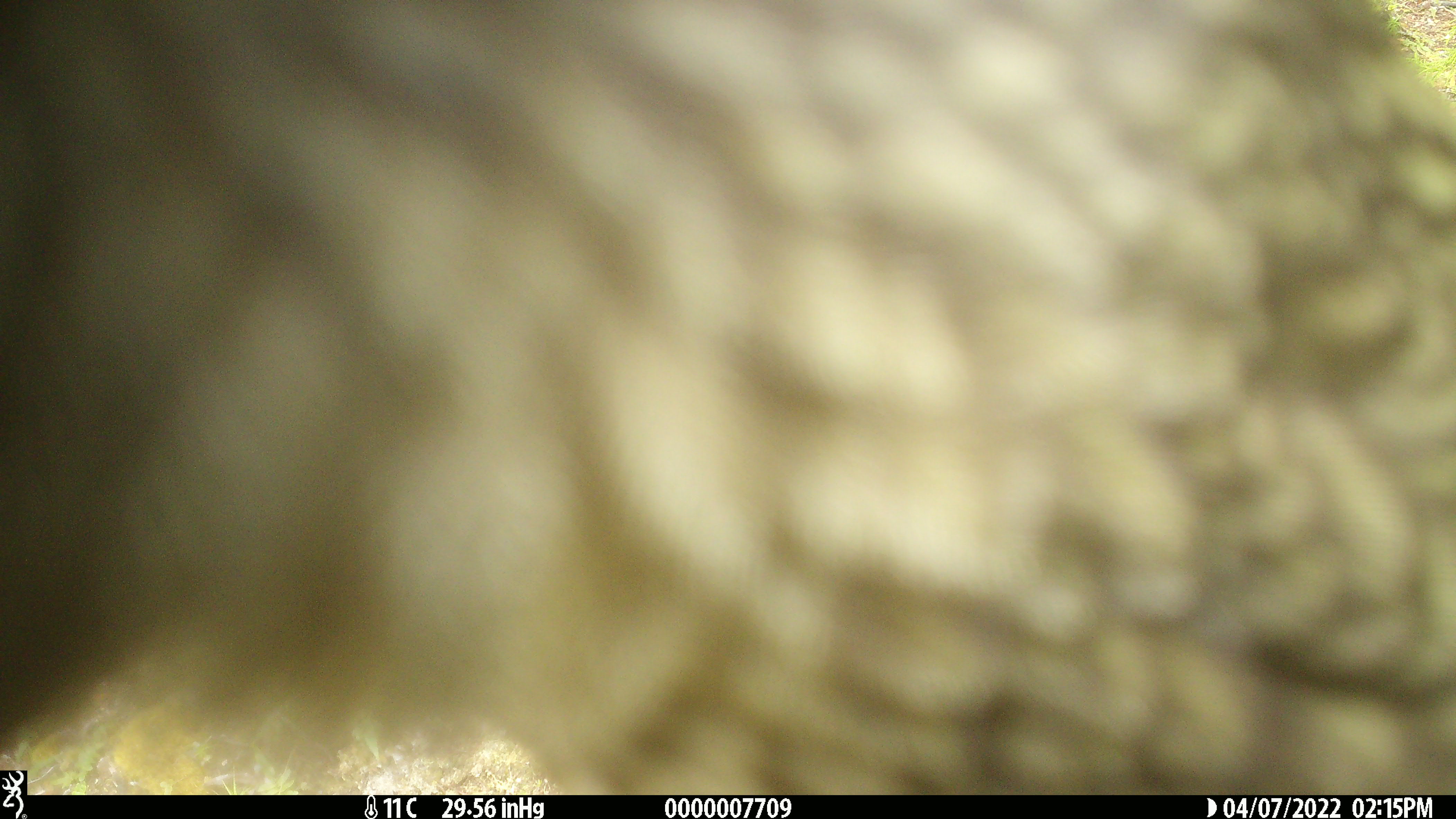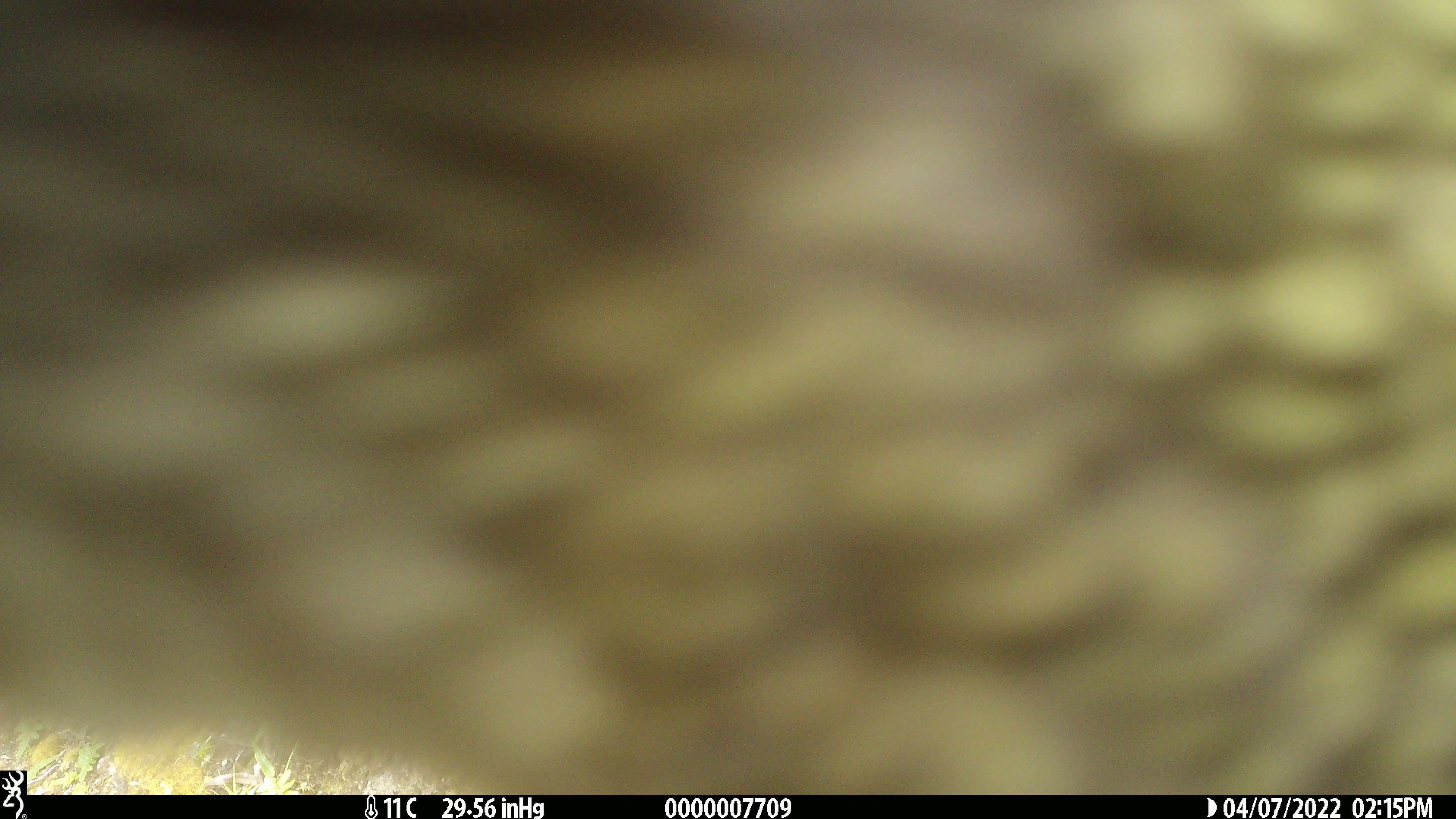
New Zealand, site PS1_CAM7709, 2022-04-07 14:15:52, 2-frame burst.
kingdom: Animalia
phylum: Chordata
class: Aves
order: Psittaciformes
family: Strigopidae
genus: Nestor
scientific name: Nestor notabilis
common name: kea